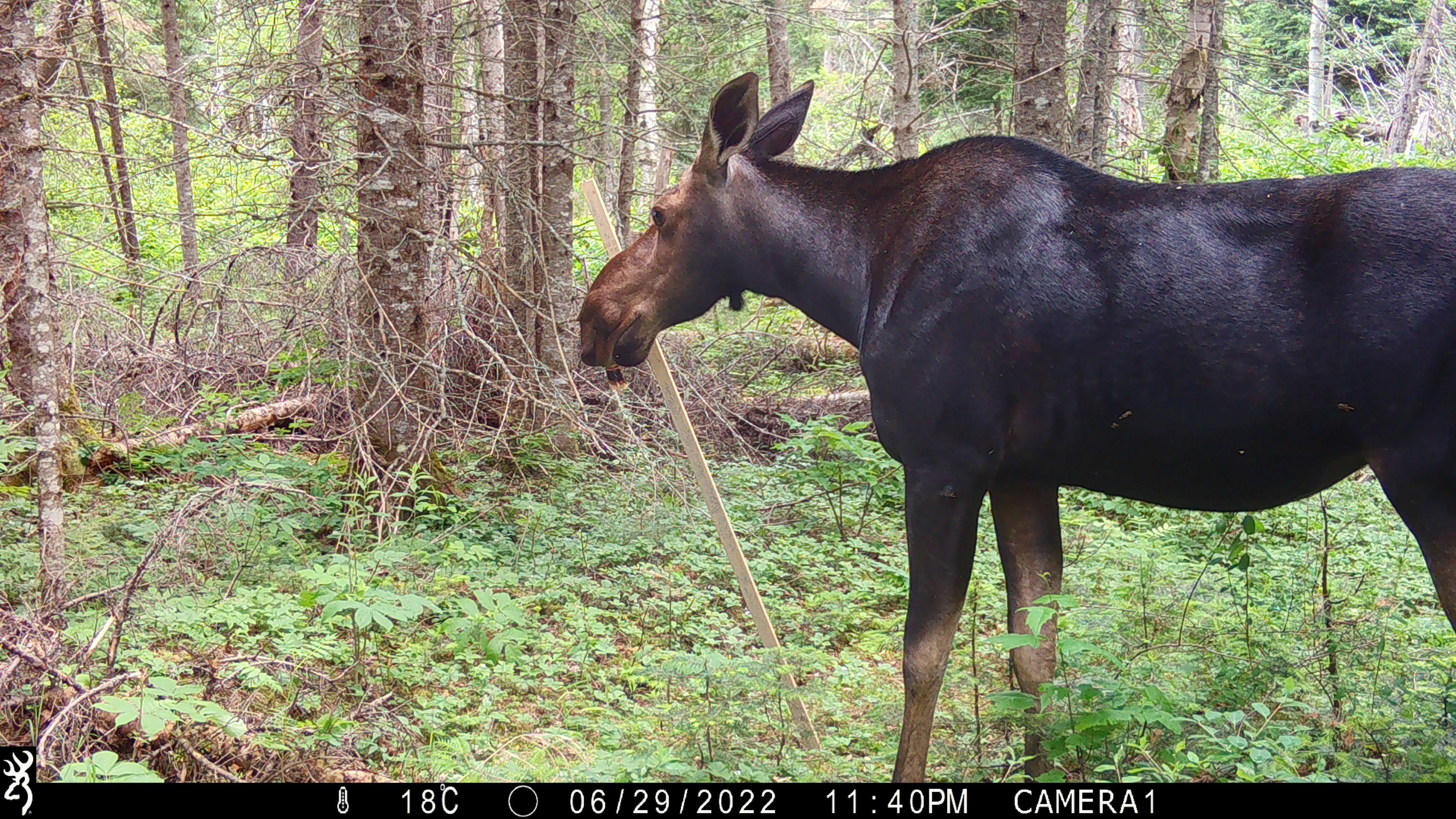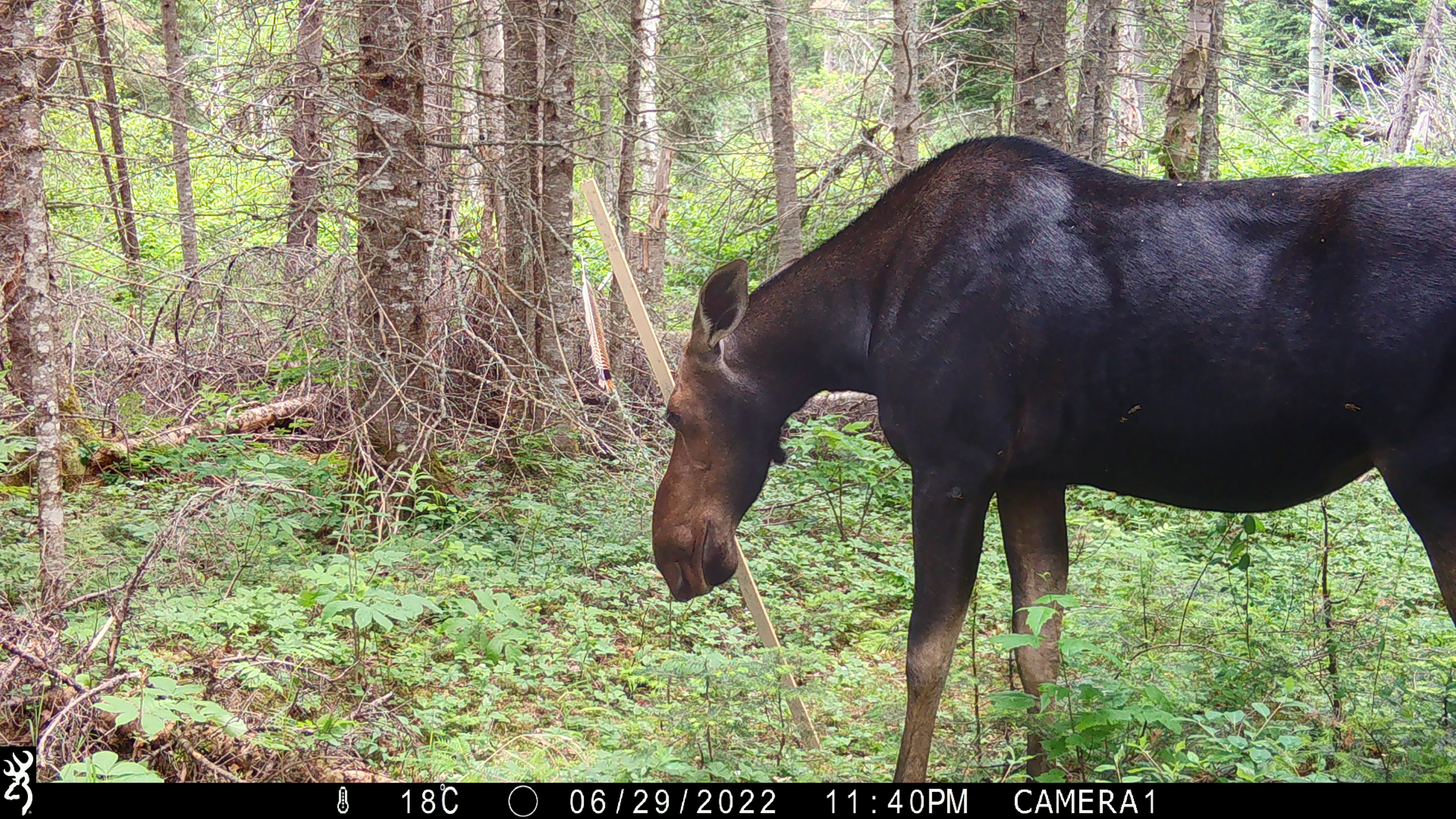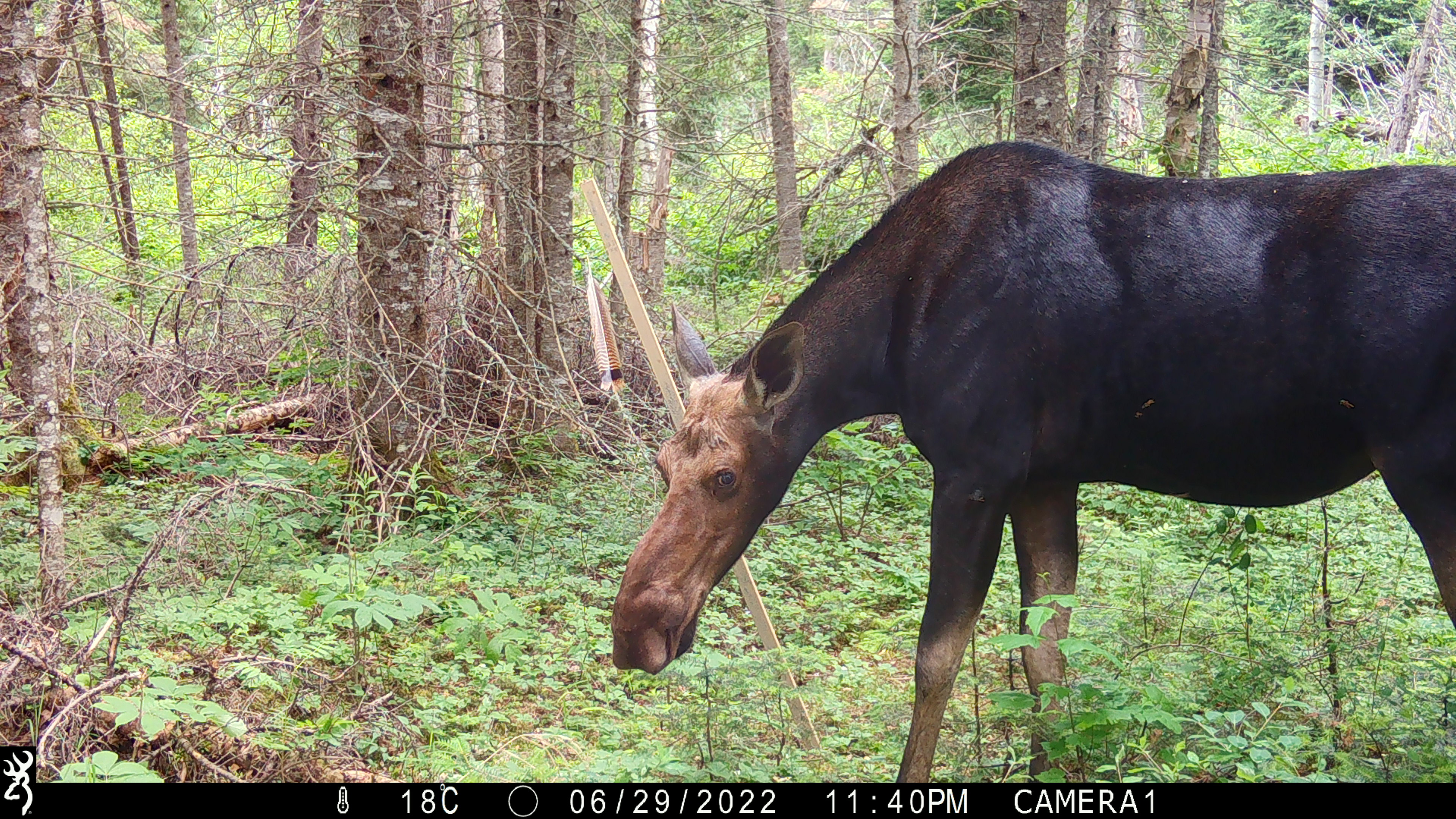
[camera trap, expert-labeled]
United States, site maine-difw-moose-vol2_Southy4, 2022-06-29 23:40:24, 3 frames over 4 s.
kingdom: Animalia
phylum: Chordata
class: Mammalia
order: Artiodactyla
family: Cervidae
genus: Alces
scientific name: Alces alces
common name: moose